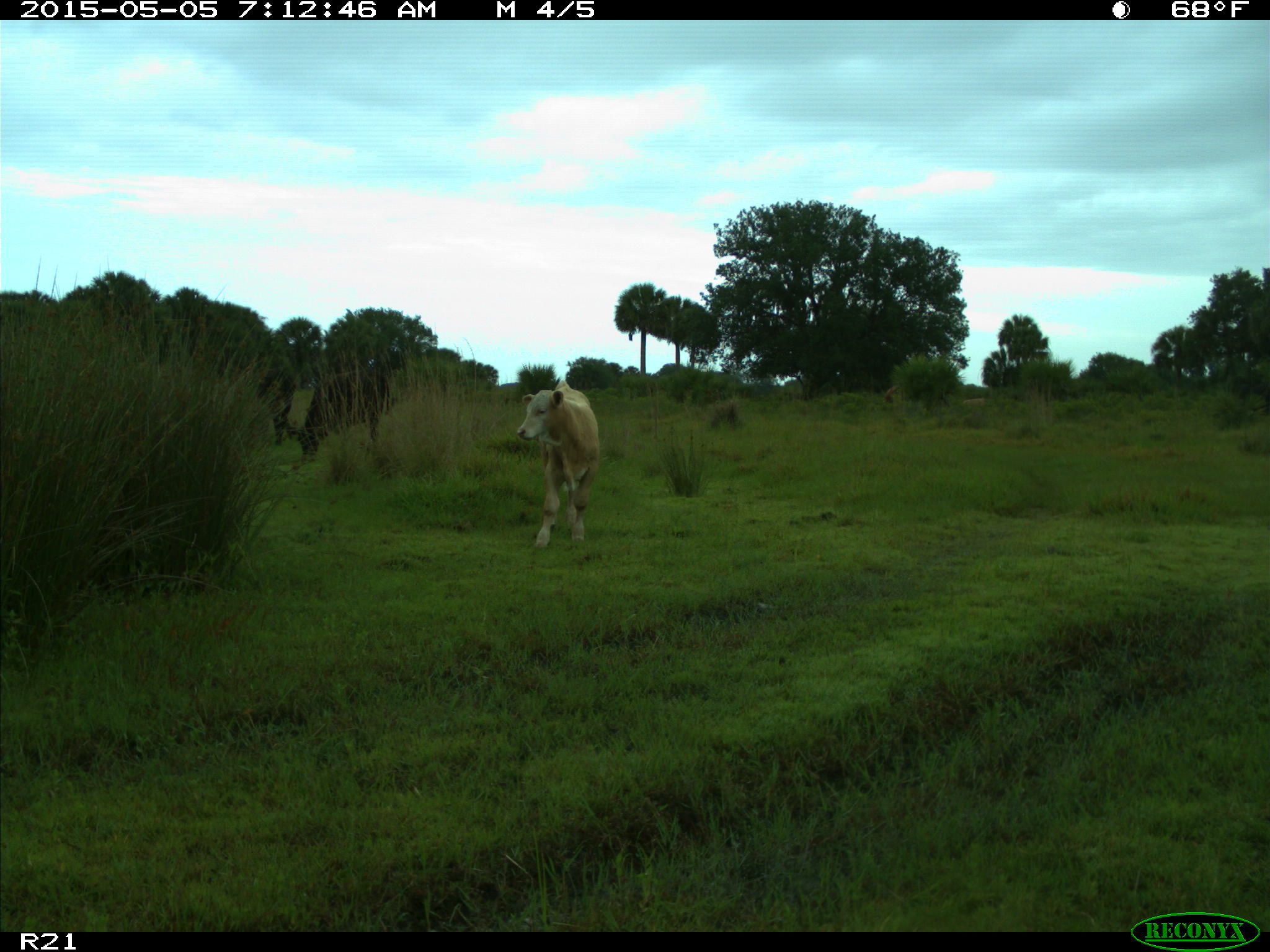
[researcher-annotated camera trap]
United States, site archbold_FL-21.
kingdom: Animalia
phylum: Chordata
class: Mammalia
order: Artiodactyla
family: Bovidae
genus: Bos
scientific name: Bos taurus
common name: domestic cow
Bos taurus (domestic cow).